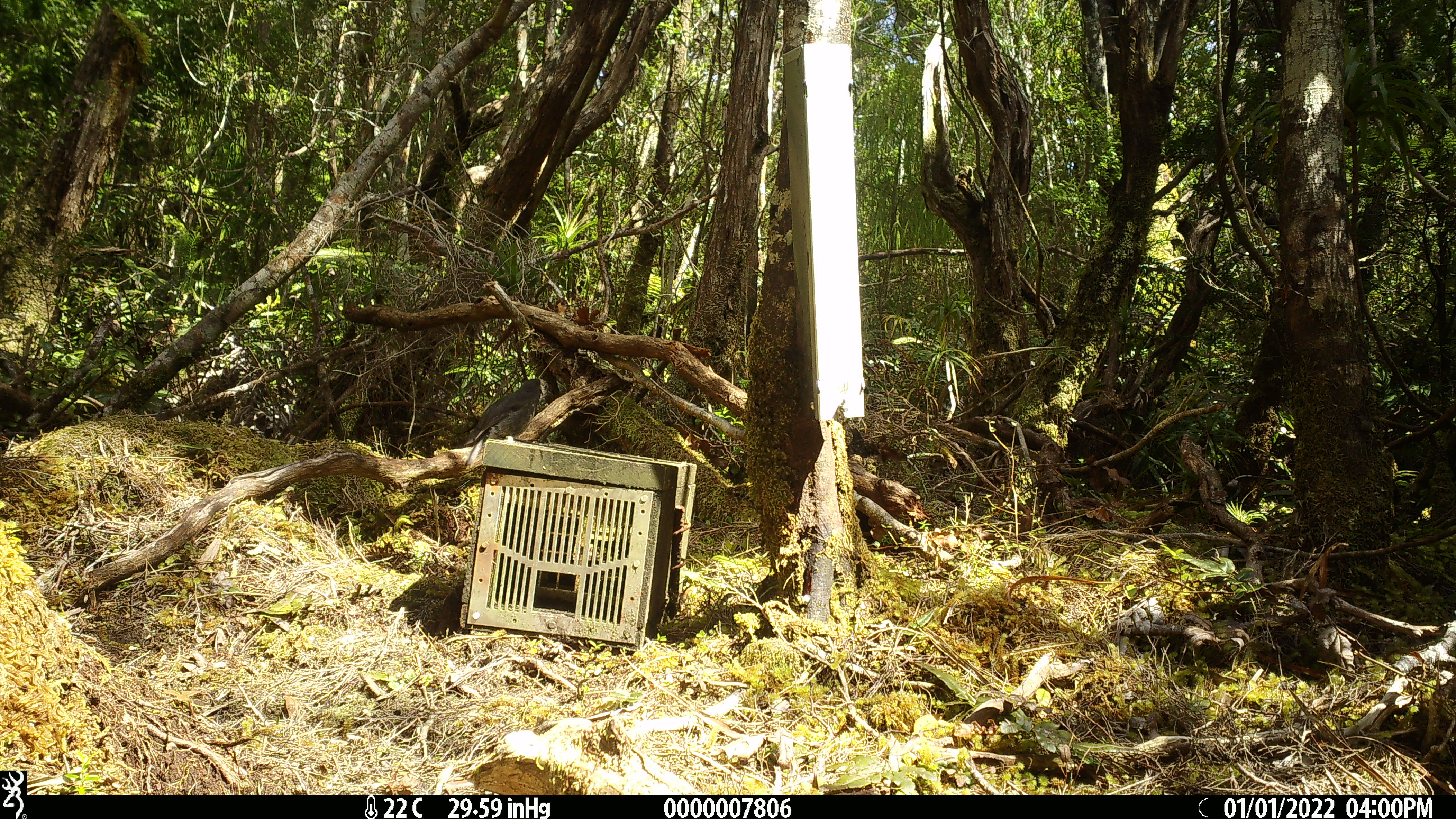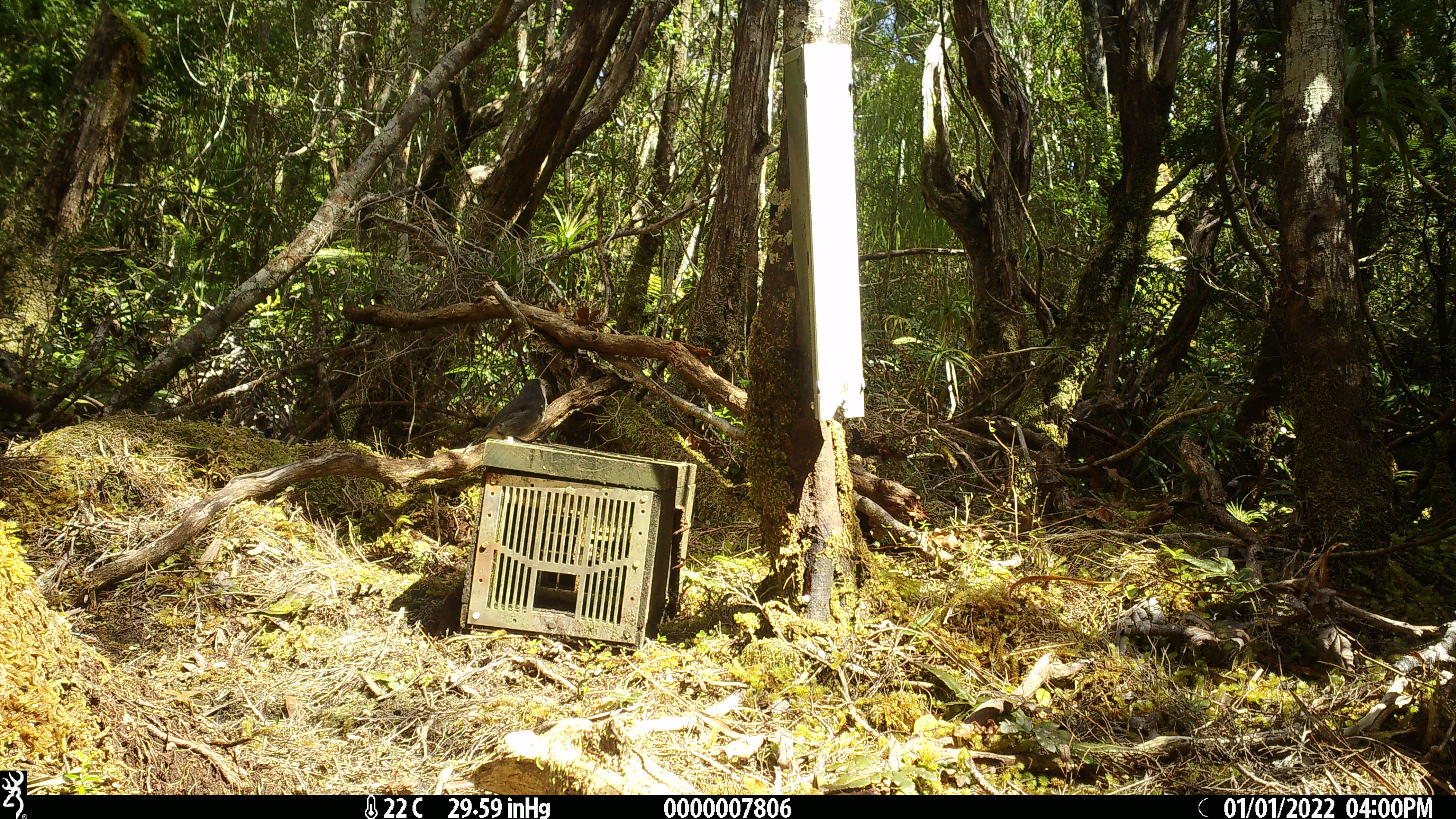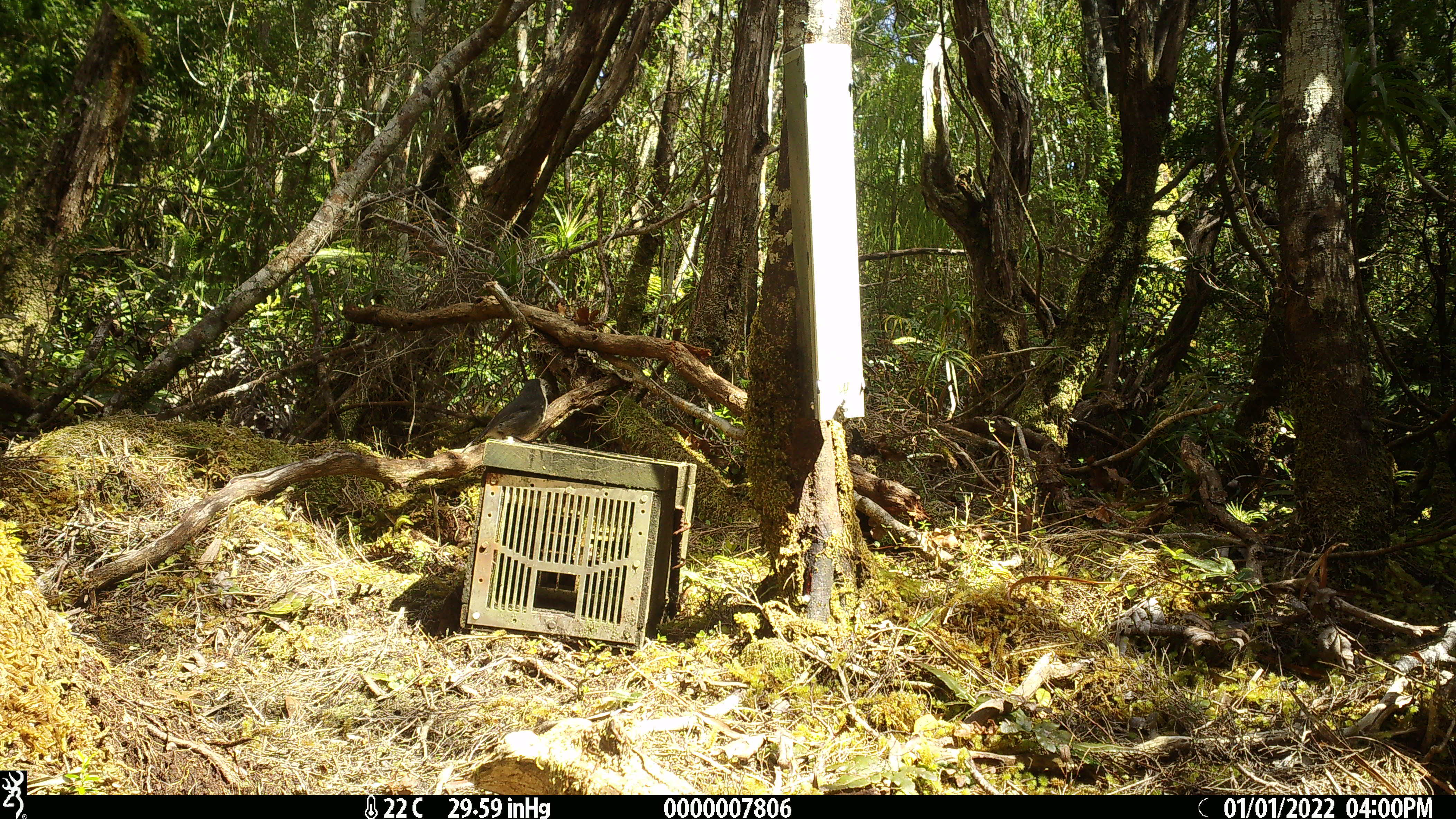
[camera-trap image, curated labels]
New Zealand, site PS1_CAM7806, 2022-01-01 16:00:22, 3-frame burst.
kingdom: Animalia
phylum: Chordata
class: Aves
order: Passeriformes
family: Petroicidae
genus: Petroica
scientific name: Petroica australis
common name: new zealand robin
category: robin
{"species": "robin (new zealand robin) (Petroica australis)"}